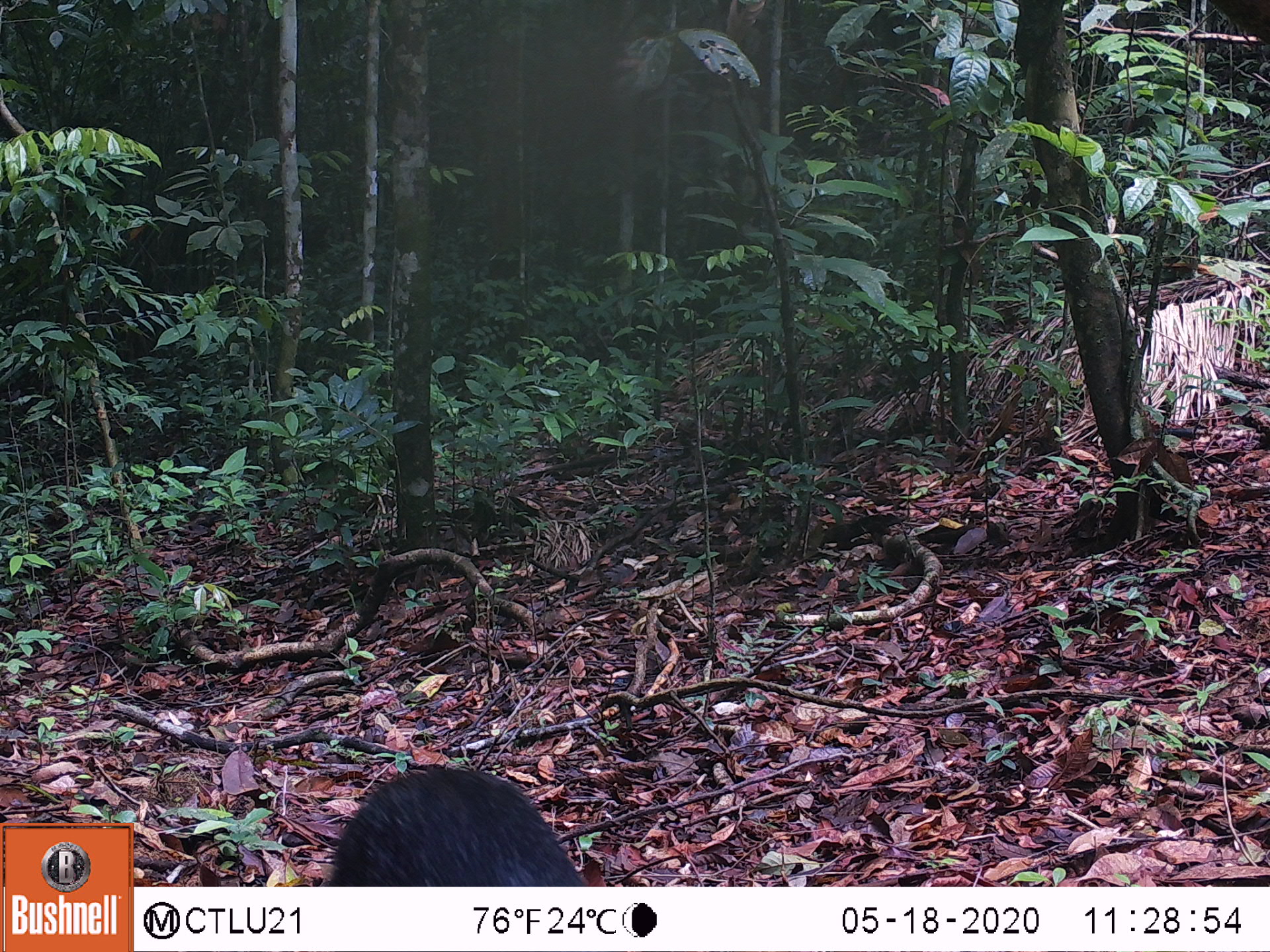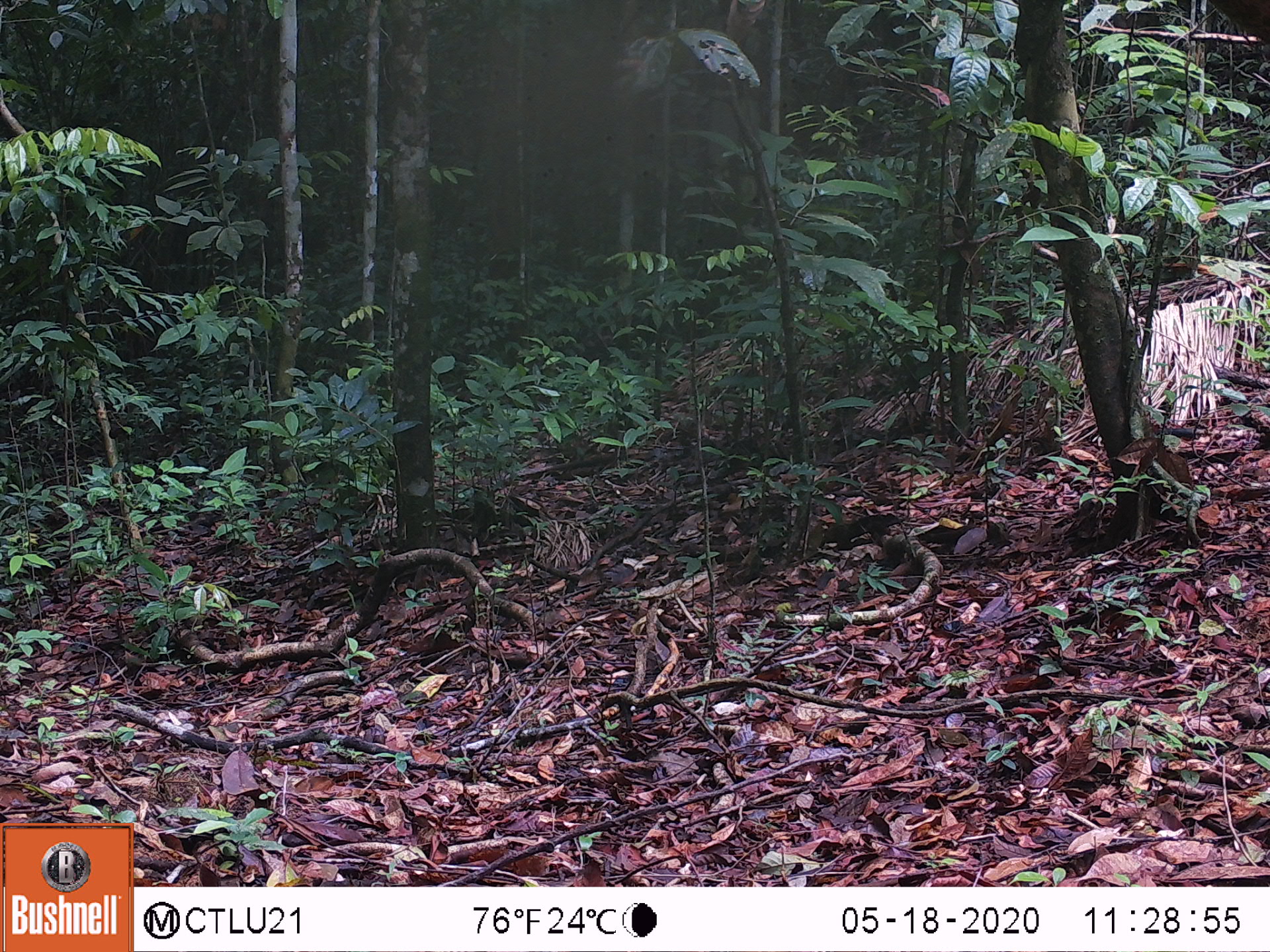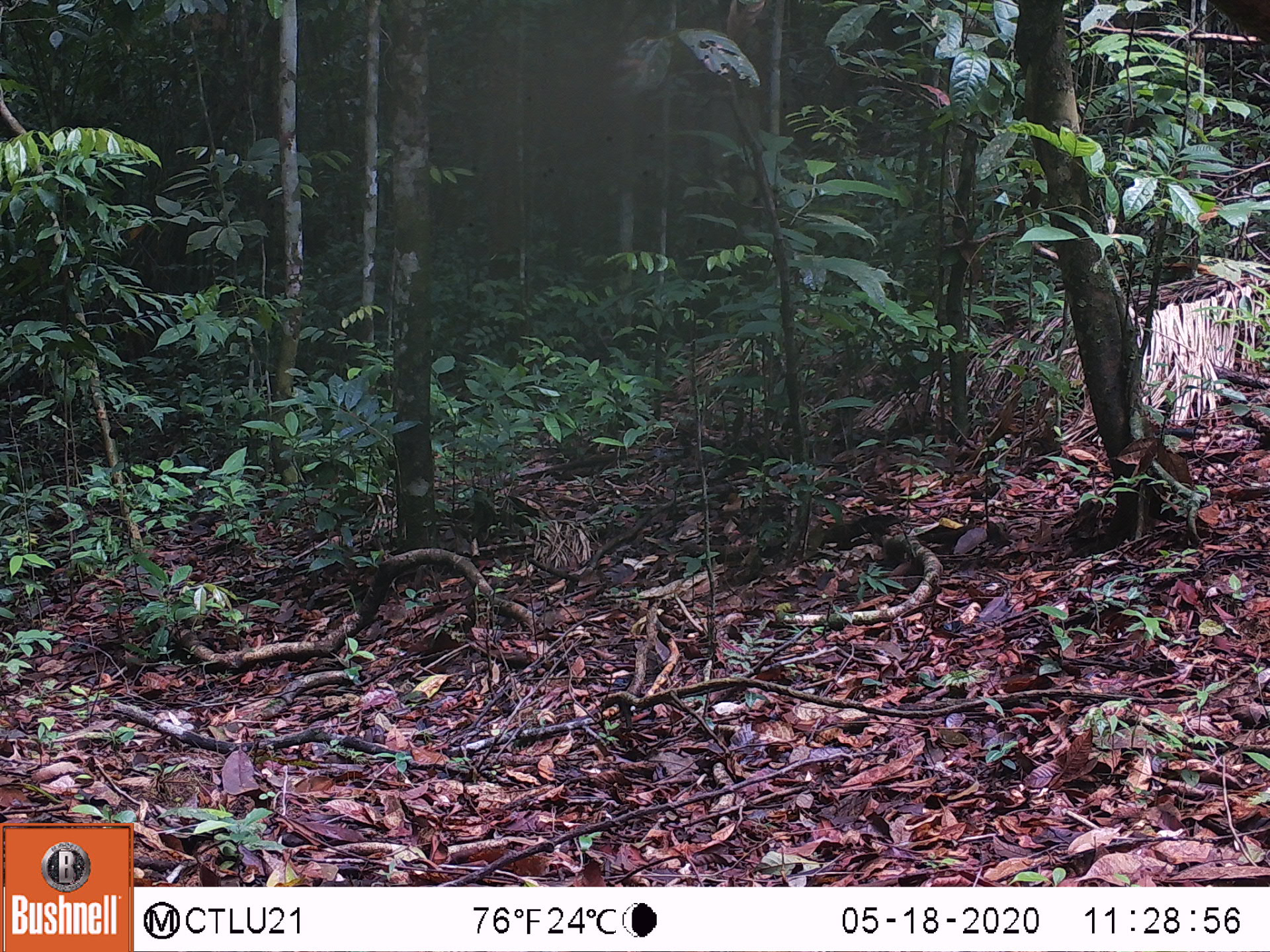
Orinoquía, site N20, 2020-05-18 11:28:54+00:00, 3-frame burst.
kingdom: Animalia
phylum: Chordata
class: Mammalia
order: Rodentia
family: Dasyproctidae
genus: Dasyprocta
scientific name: Dasyprocta fuliginosa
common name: black agouti